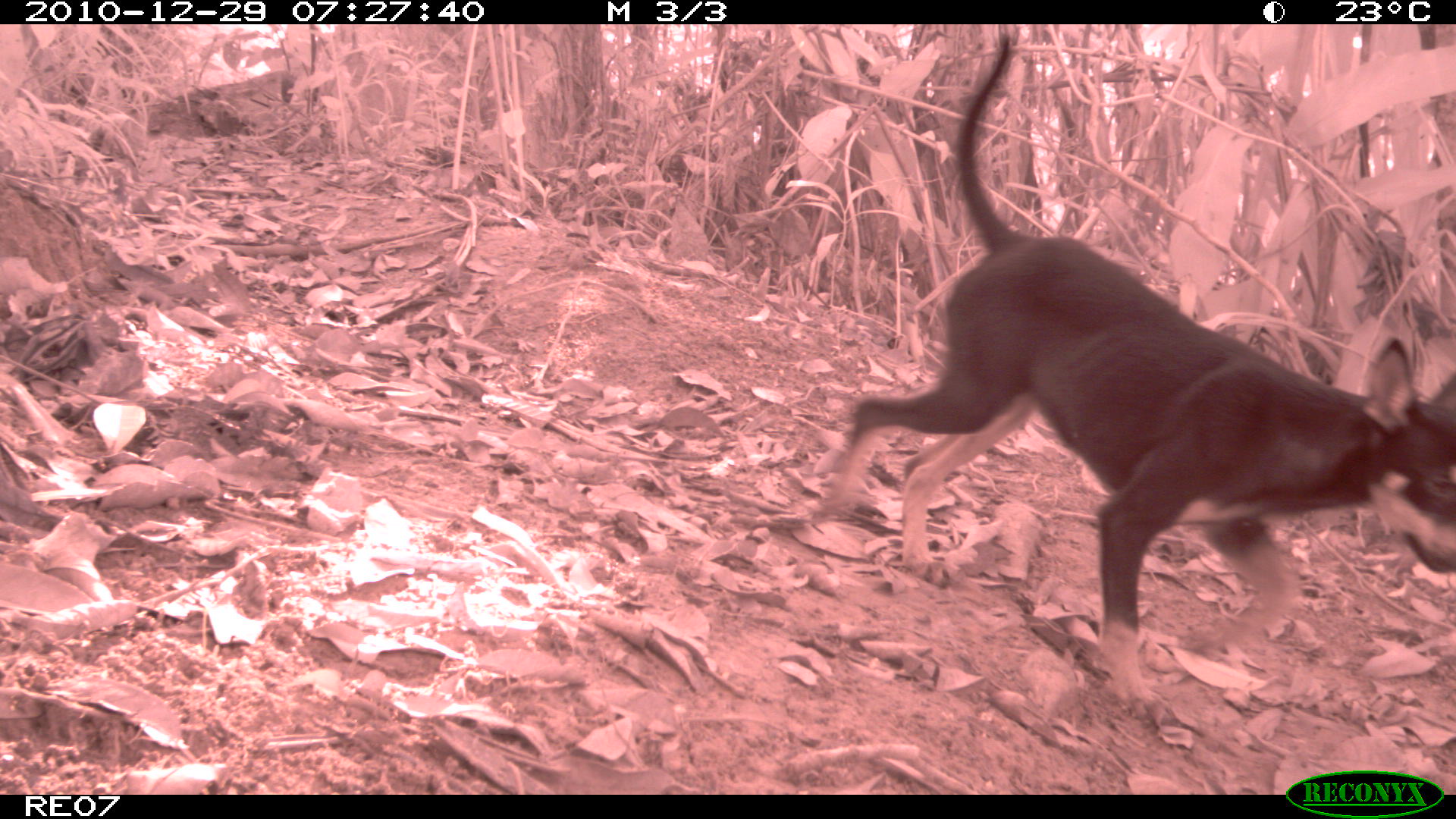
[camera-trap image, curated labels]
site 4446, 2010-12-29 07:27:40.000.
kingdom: Animalia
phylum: Chordata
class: Mammalia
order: Carnivora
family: Canidae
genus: Canis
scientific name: Canis familiaris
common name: domestic dog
Canis familiaris (domestic dog), count 1.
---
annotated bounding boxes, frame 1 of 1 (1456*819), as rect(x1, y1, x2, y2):
canis familiaris: rect(811, 26, 1456, 704)